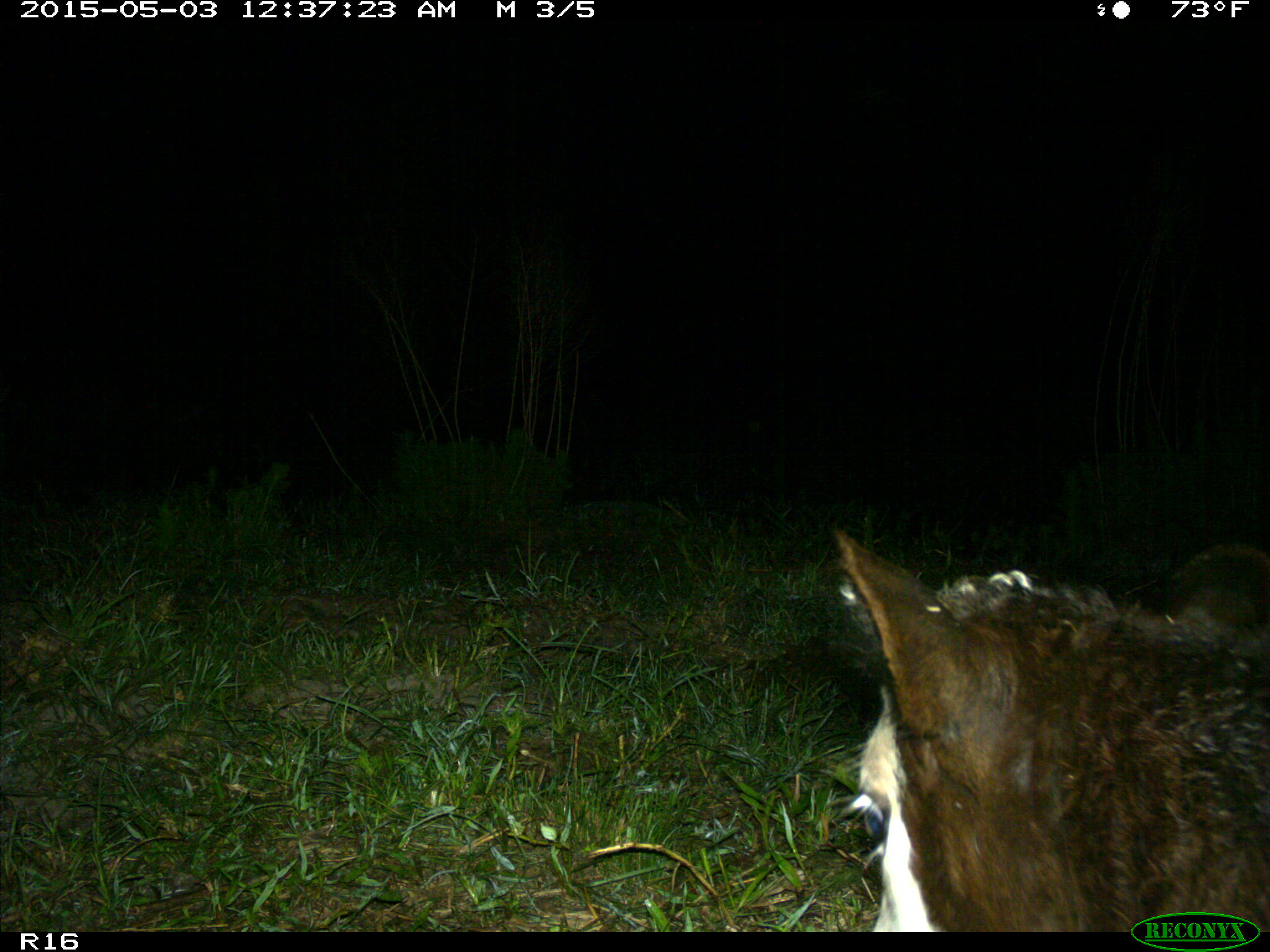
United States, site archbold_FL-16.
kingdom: Animalia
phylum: Chordata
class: Mammalia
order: Artiodactyla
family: Bovidae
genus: Bos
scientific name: Bos taurus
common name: domestic cow